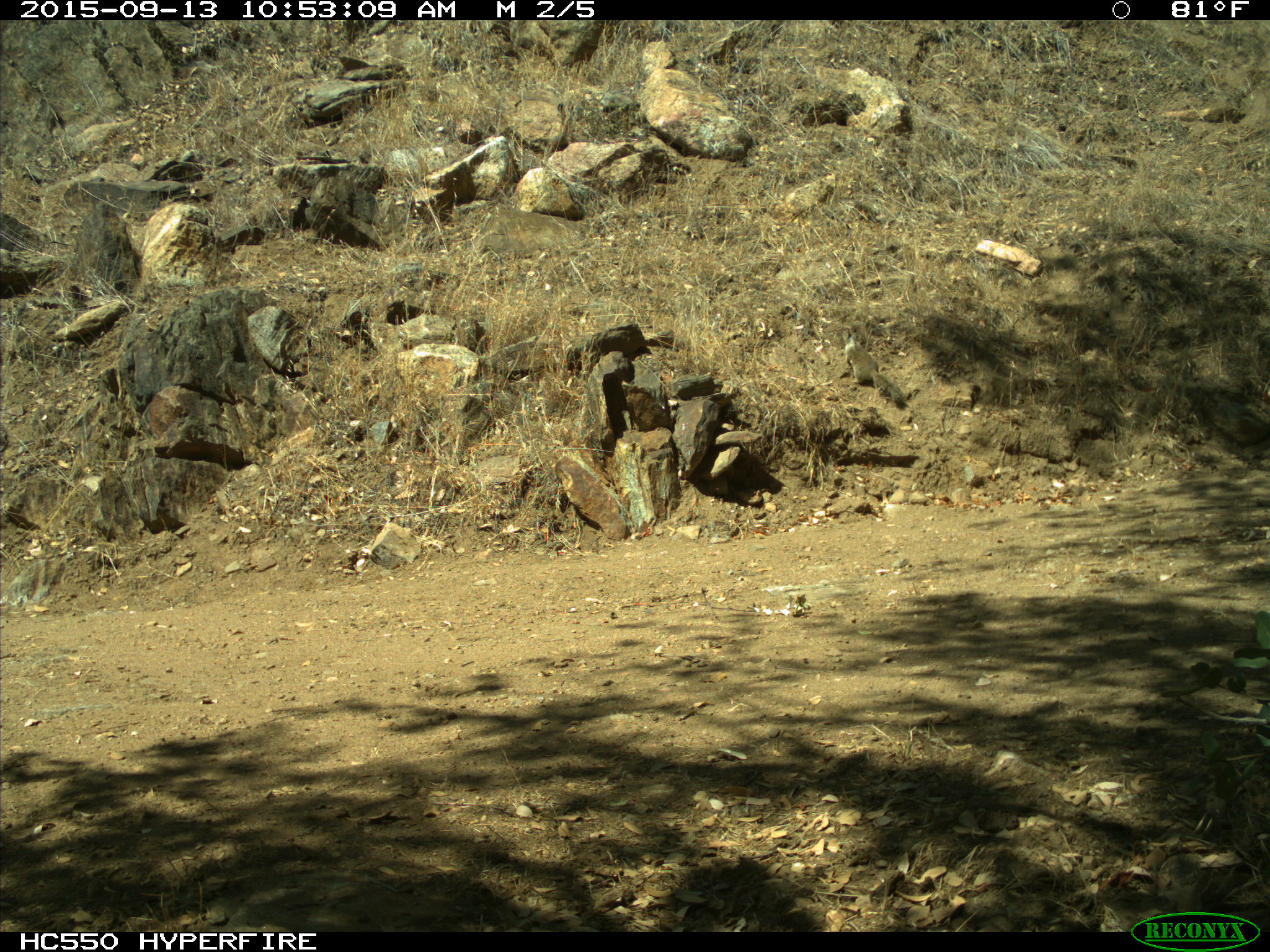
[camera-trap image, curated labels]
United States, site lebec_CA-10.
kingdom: Animalia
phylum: Chordata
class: Mammalia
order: Rodentia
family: Sciuridae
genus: Otospermophilus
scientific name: Otospermophilus beecheyi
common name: california ground squirrel